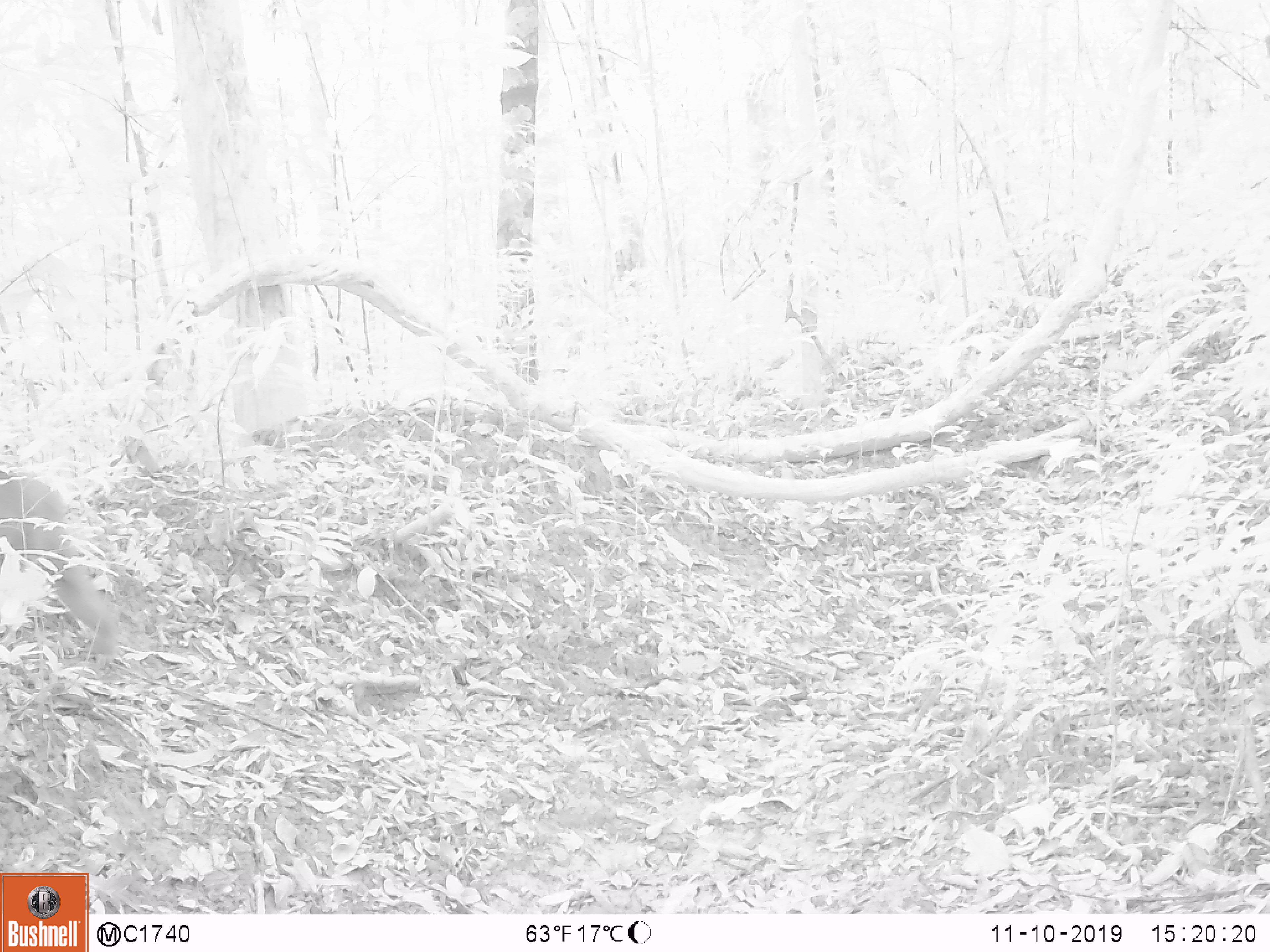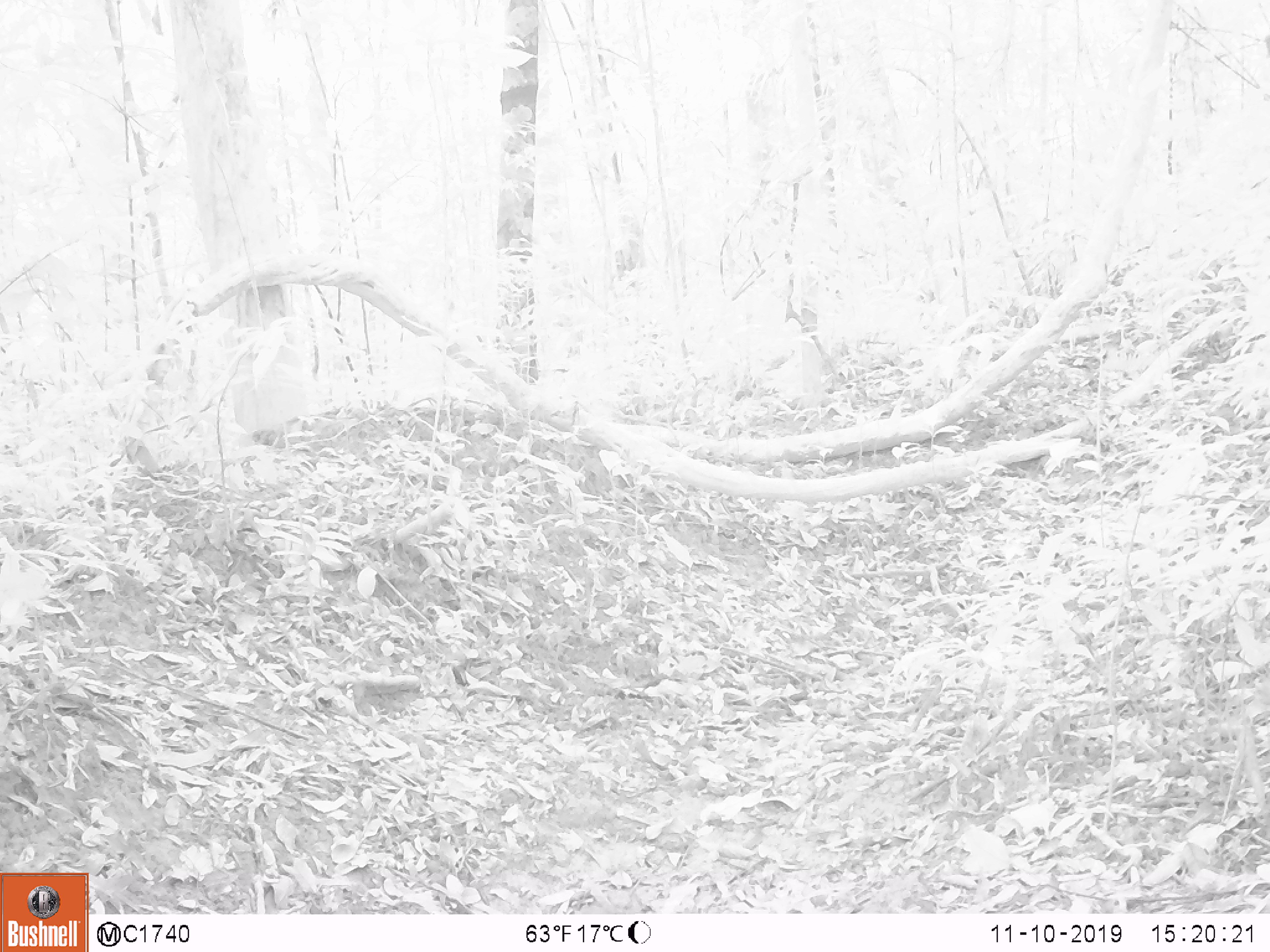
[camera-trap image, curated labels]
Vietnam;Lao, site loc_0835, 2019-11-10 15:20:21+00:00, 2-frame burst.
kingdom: Animalia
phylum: Chordata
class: Mammalia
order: Primates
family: Cercopithecidae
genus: Macaca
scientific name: Macaca arctoides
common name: stump-tailed macaque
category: stump tailed macaque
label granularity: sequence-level